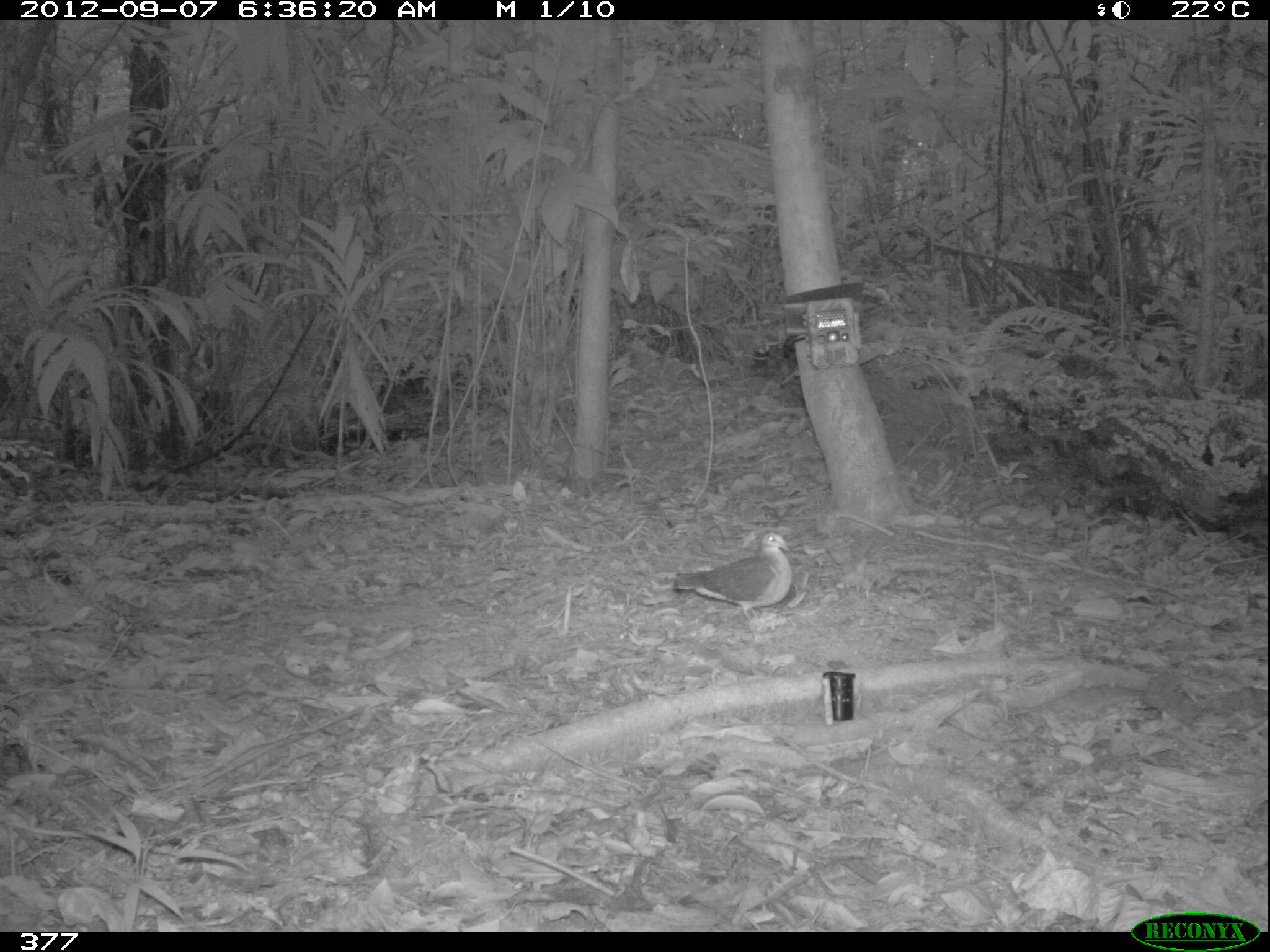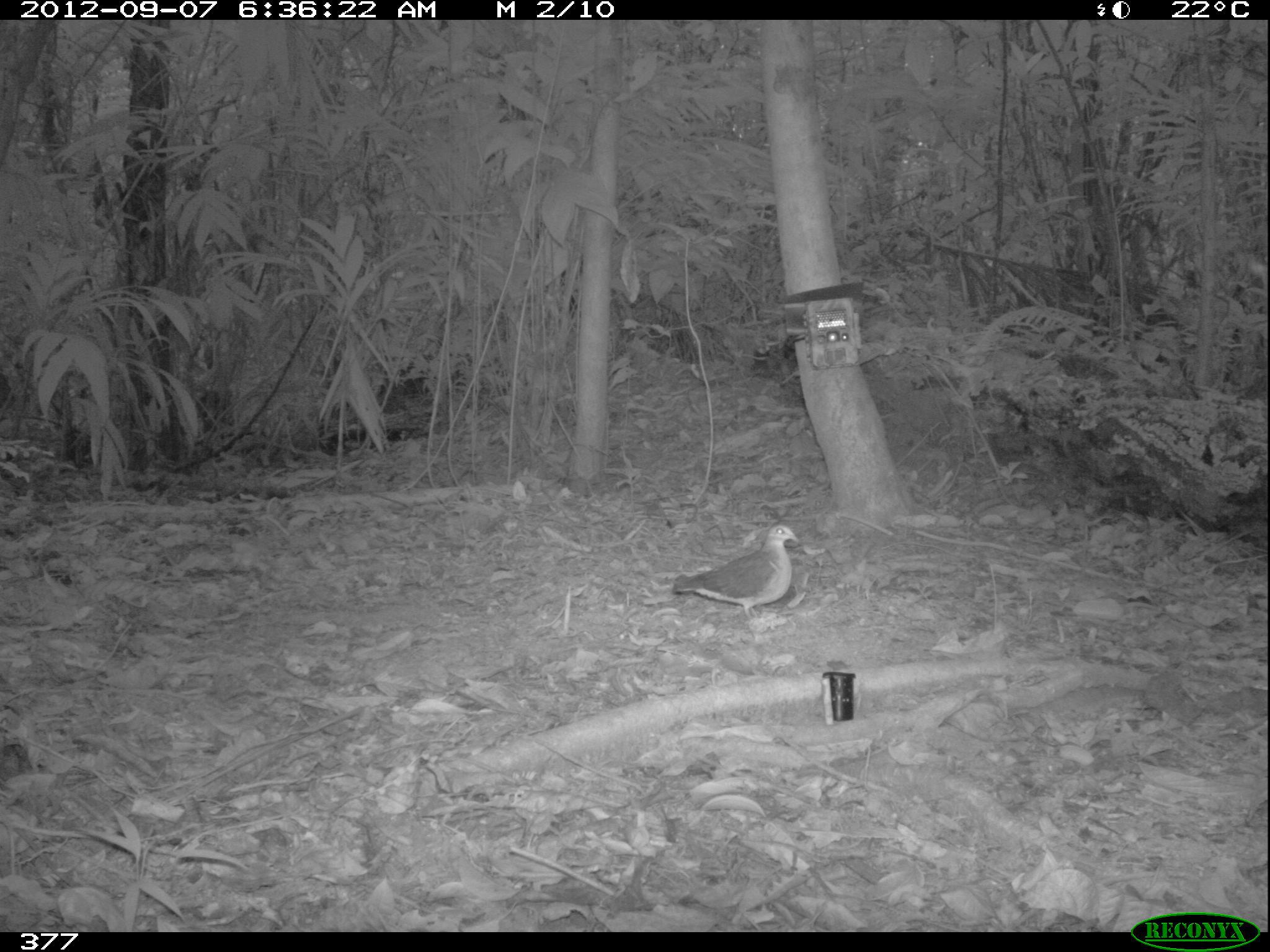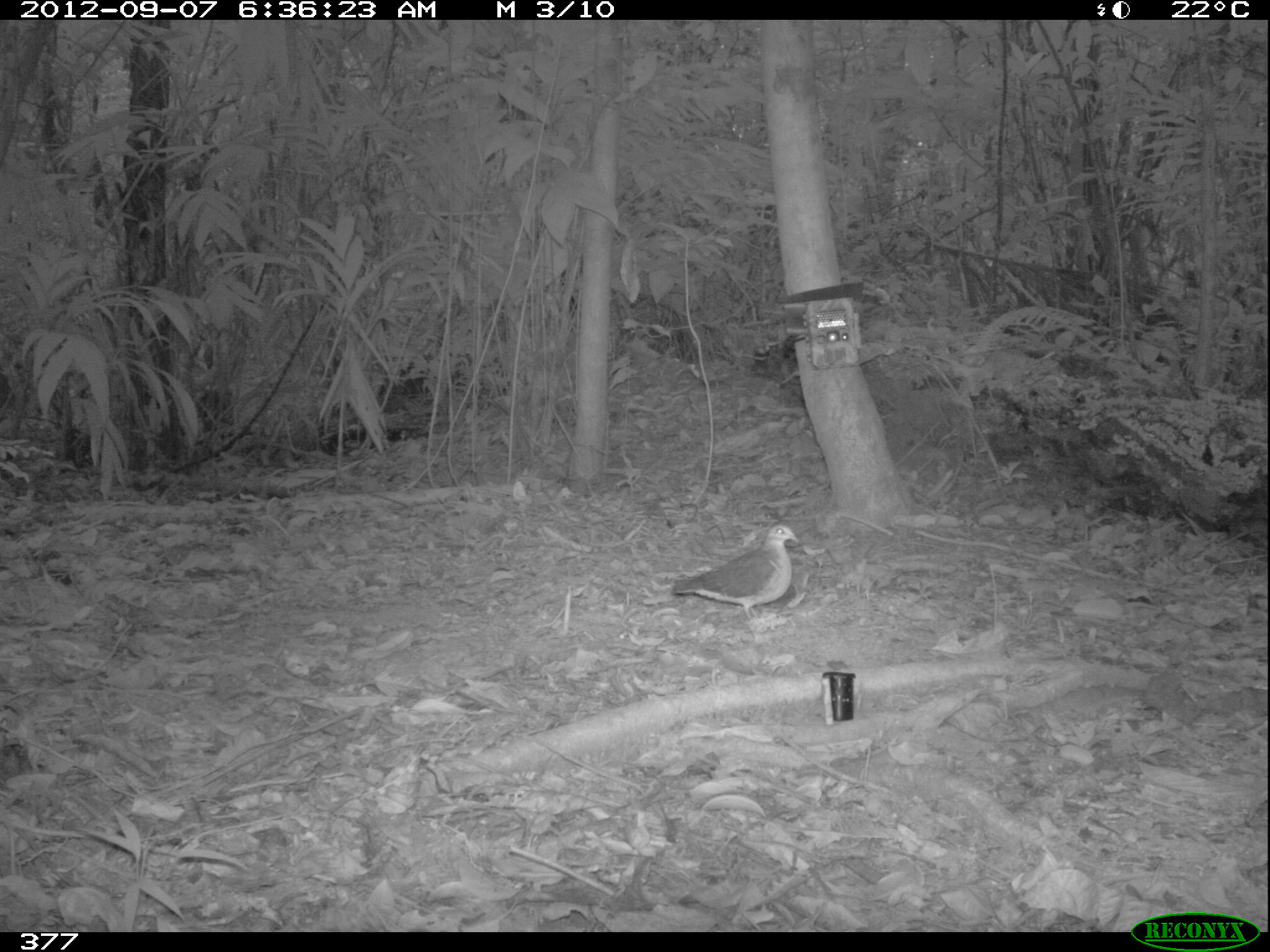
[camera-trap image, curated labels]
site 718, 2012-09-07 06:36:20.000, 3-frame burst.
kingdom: Animalia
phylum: Chordata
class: Aves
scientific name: Aves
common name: bird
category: unknown bird